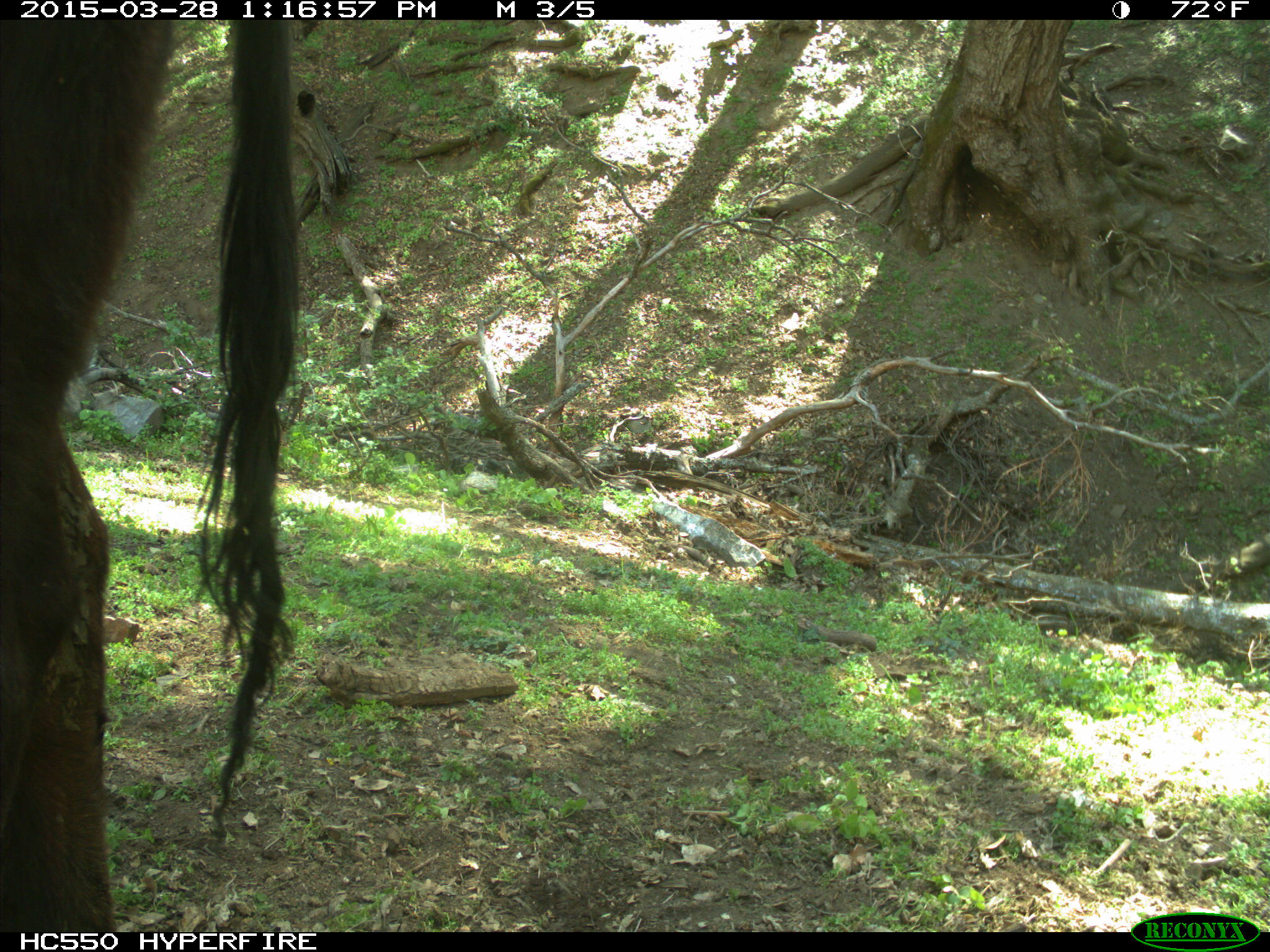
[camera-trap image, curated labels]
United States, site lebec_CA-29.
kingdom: Animalia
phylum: Chordata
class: Mammalia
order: Artiodactyla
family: Bovidae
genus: Bos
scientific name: Bos taurus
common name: domestic cow